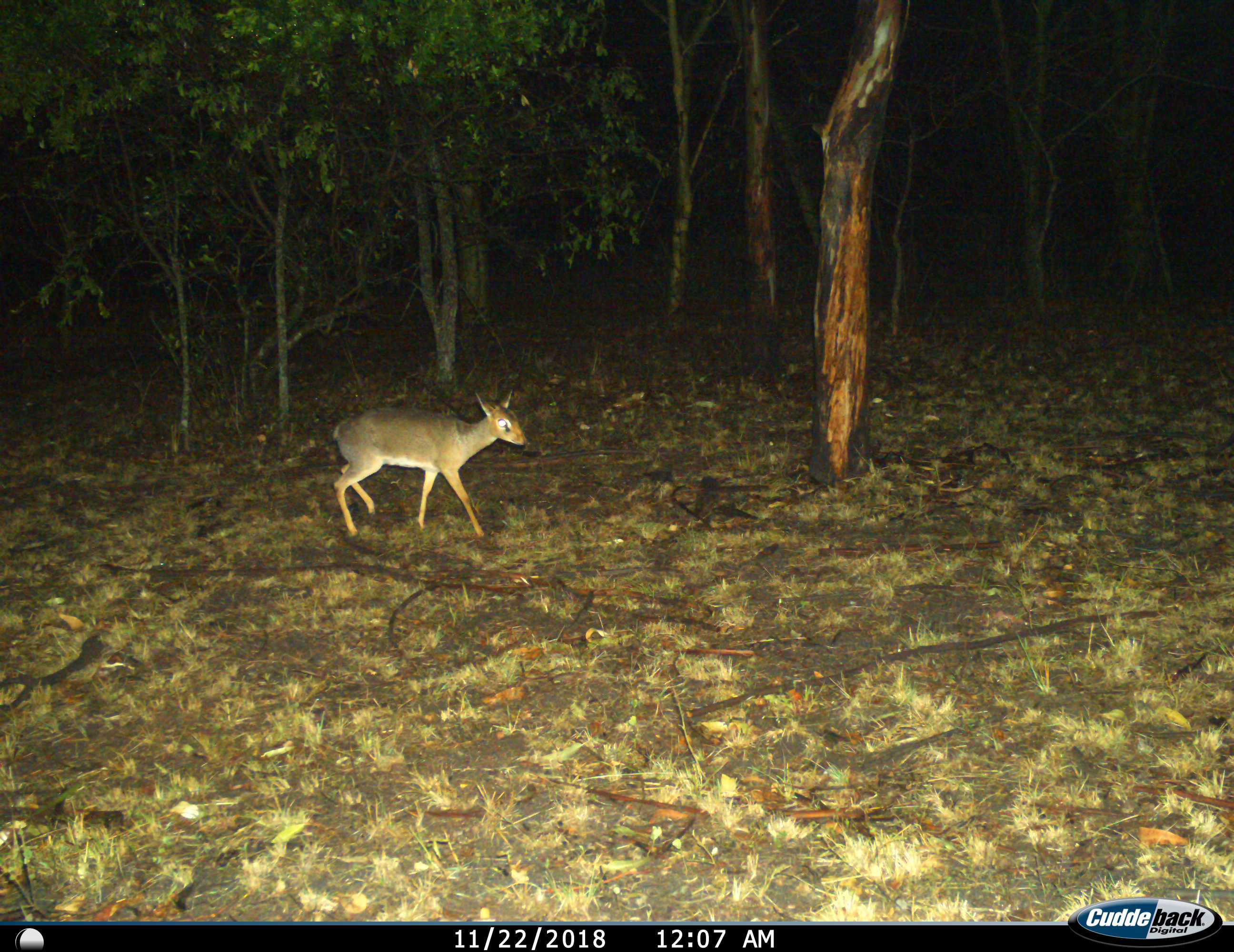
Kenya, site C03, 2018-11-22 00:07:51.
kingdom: Animalia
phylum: Chordata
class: Mammalia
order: Artiodactyla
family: Bovidae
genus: Madoqua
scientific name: Madoqua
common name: dikdik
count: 1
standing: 17%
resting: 0%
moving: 83%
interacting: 0%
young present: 0%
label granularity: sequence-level